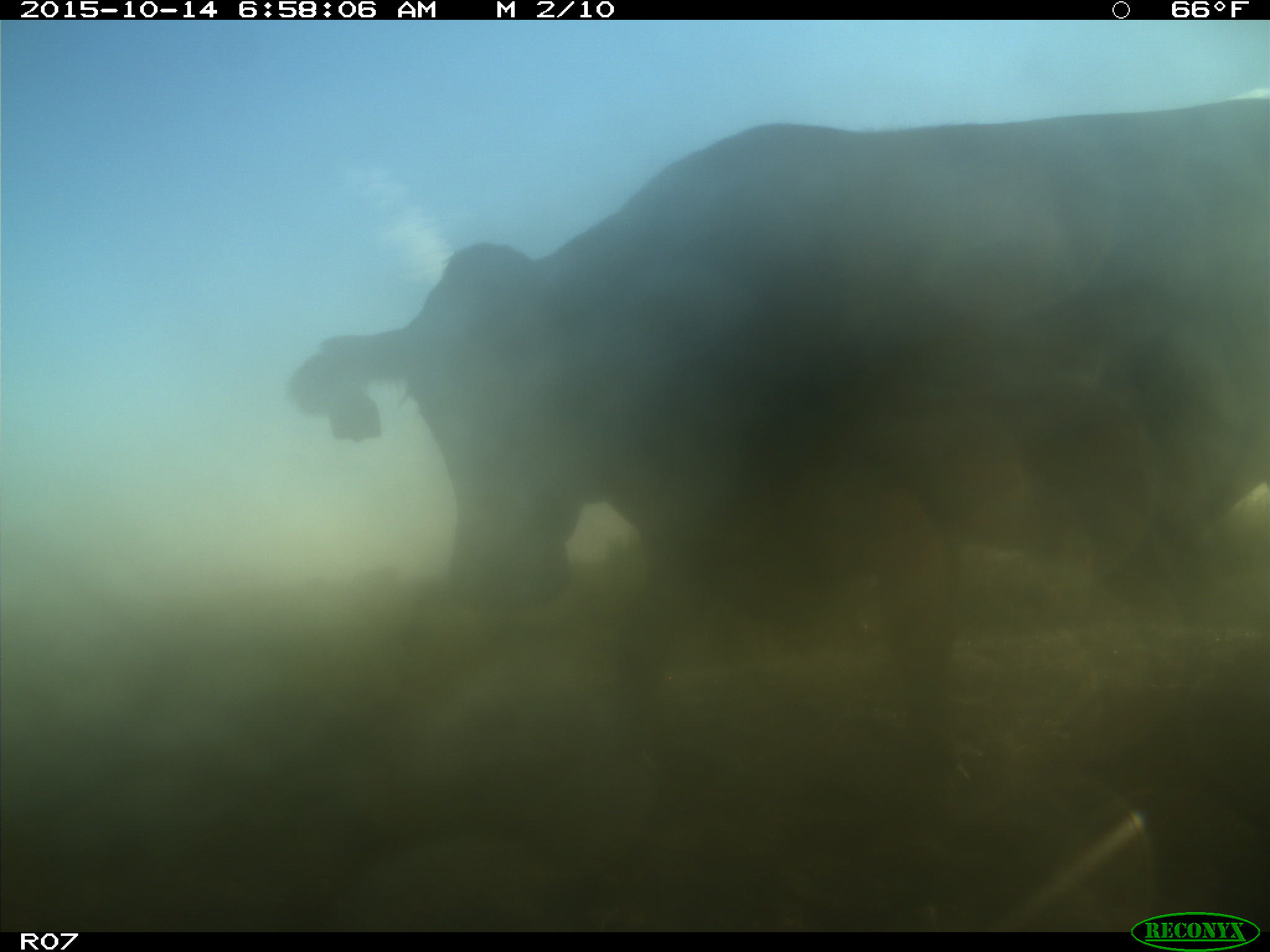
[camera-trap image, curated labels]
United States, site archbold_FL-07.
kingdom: Animalia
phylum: Chordata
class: Mammalia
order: Artiodactyla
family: Bovidae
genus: Bos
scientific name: Bos taurus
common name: domestic cow